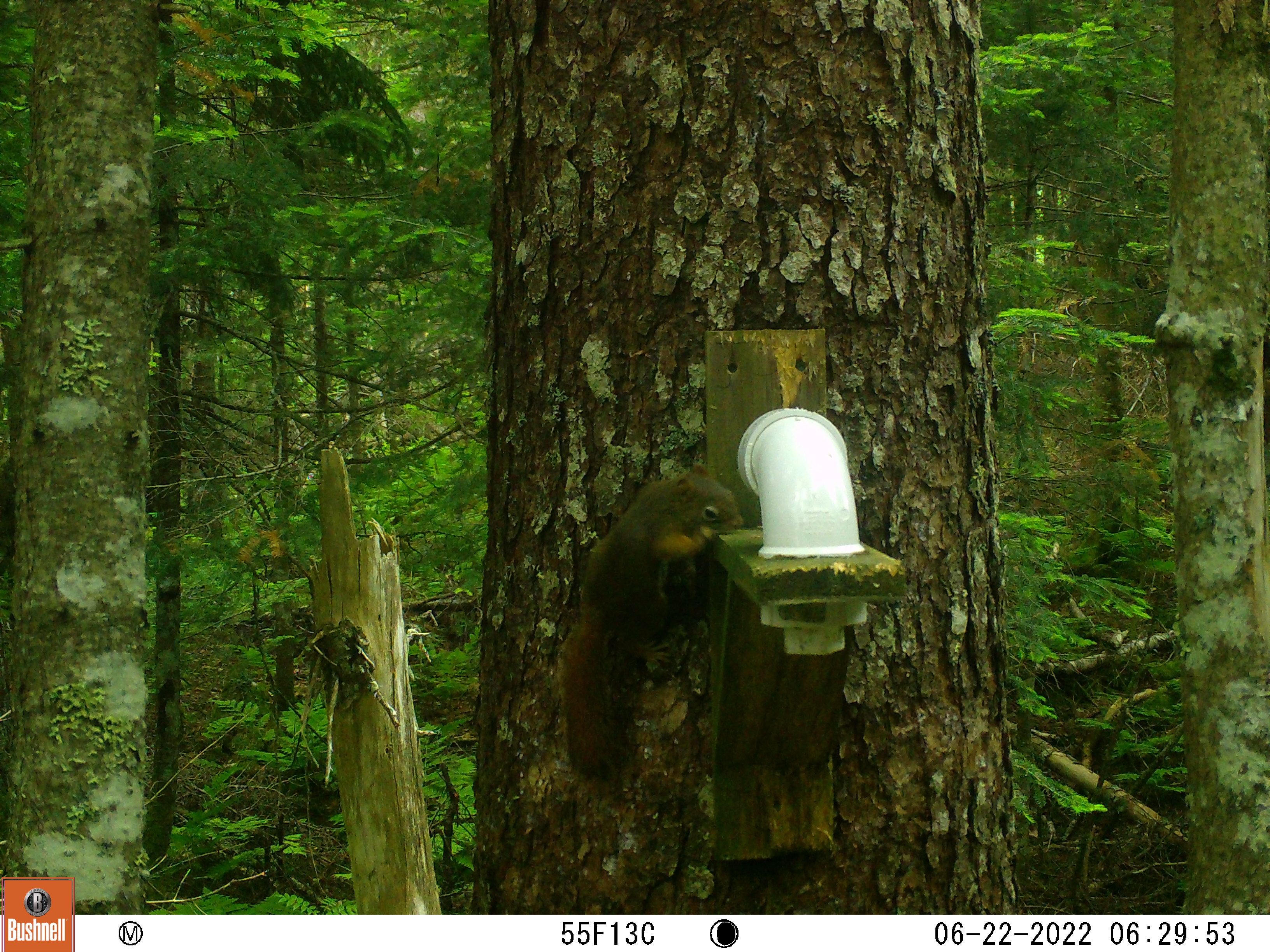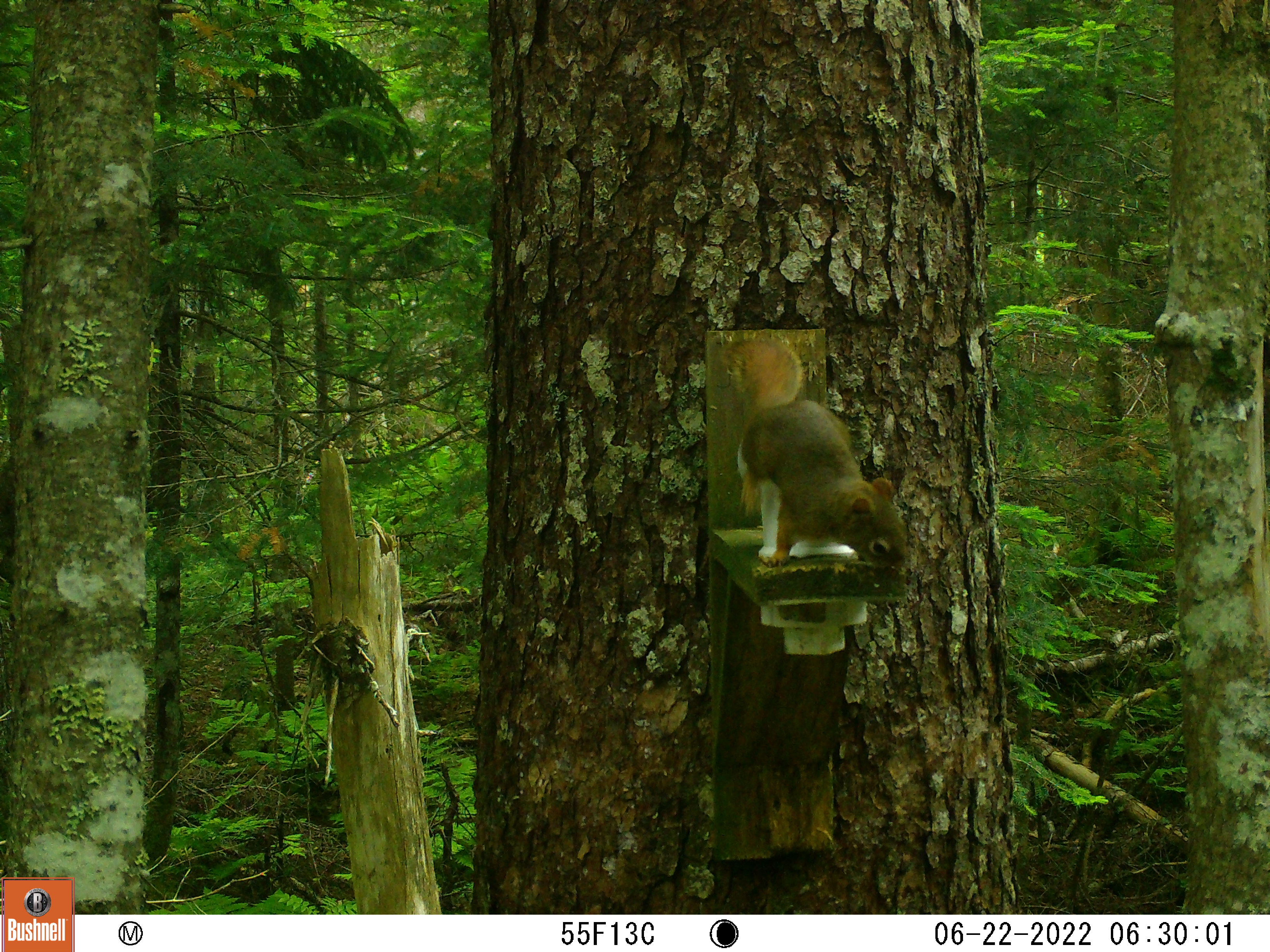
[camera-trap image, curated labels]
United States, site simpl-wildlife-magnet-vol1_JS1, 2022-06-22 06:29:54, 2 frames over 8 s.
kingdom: Animalia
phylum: Chordata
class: Mammalia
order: Rodentia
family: Sciuridae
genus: Tamiasciurus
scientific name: Tamiasciurus hudsonicus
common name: red squirrel